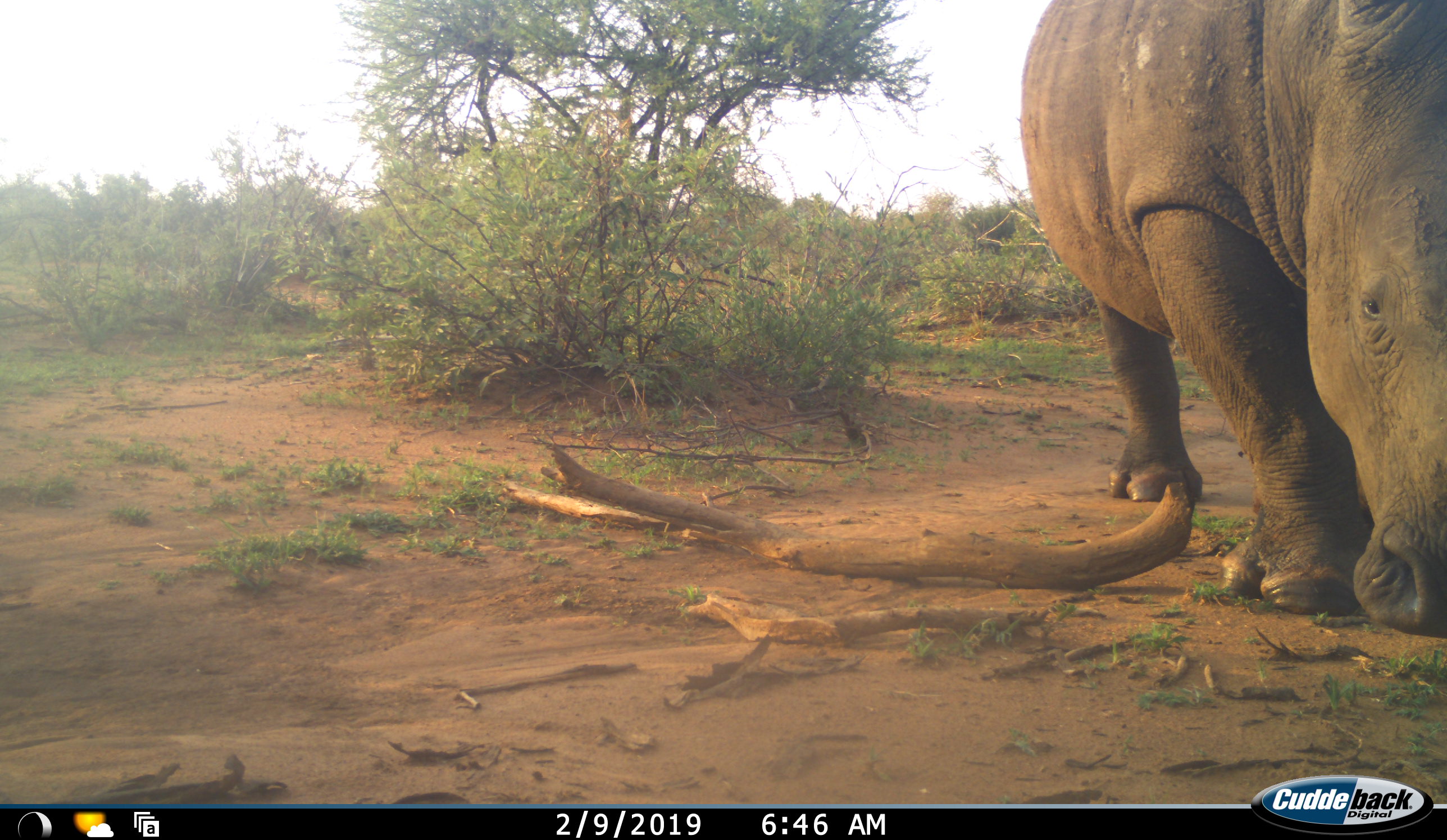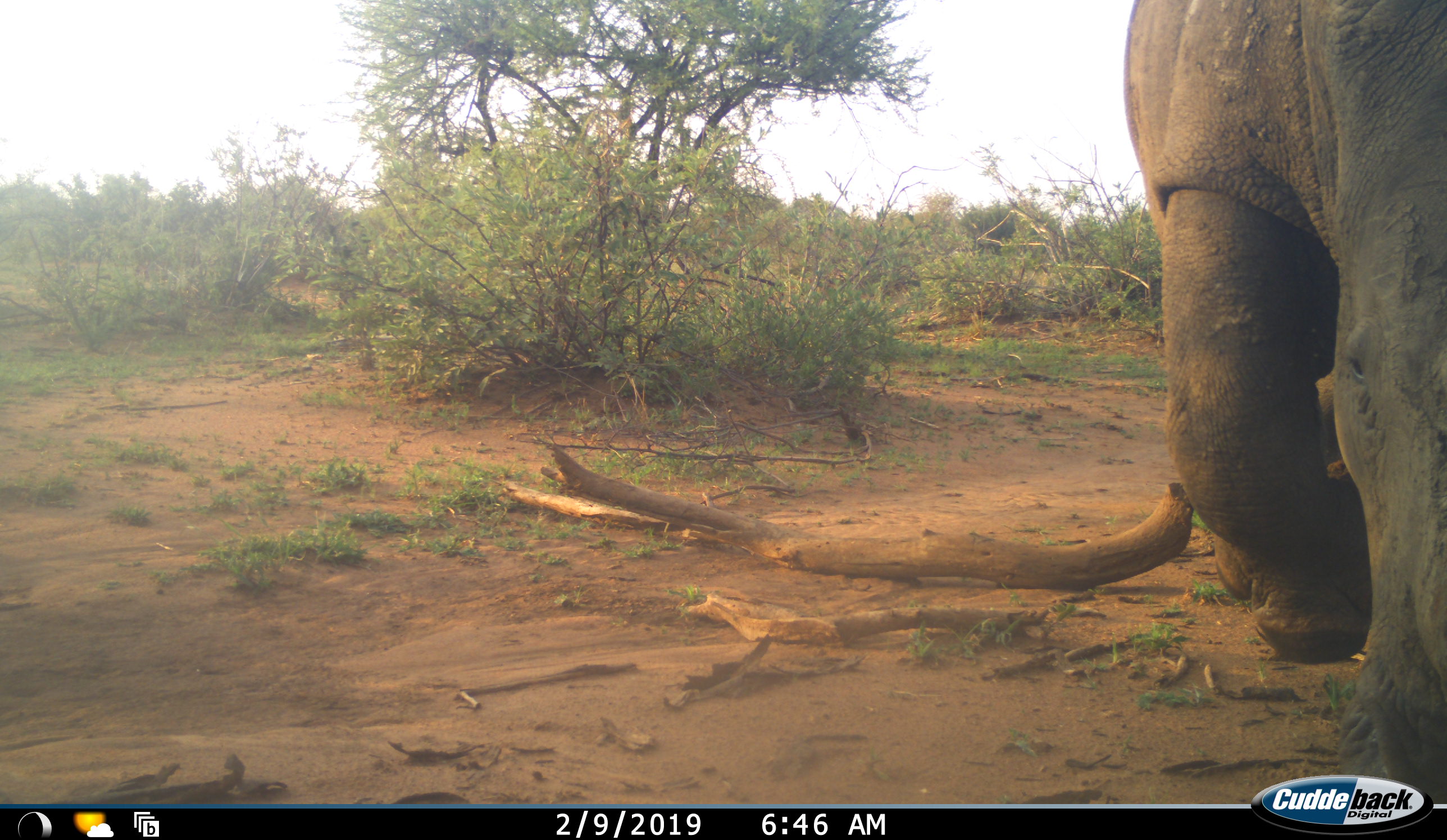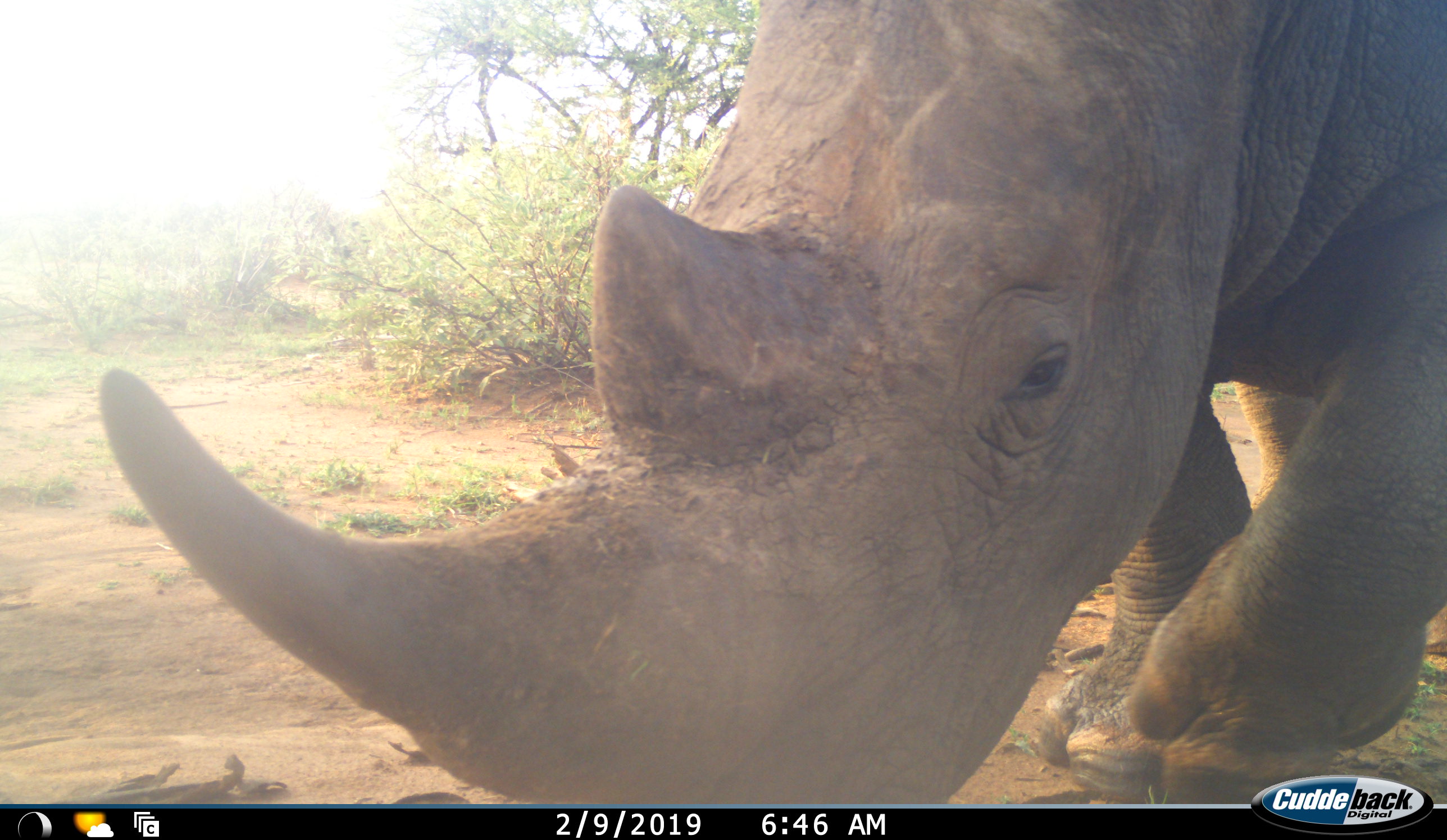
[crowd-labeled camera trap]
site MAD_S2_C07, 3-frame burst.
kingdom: Animalia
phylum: Chordata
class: Mammalia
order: Perissodactyla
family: Rhinocerotidae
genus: Ceratotherium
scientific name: Ceratotherium simum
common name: white rhinoceros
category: rhinoceroswhite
Rhinoceroswhite (white rhinoceros) (Ceratotherium simum), count 1. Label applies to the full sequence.